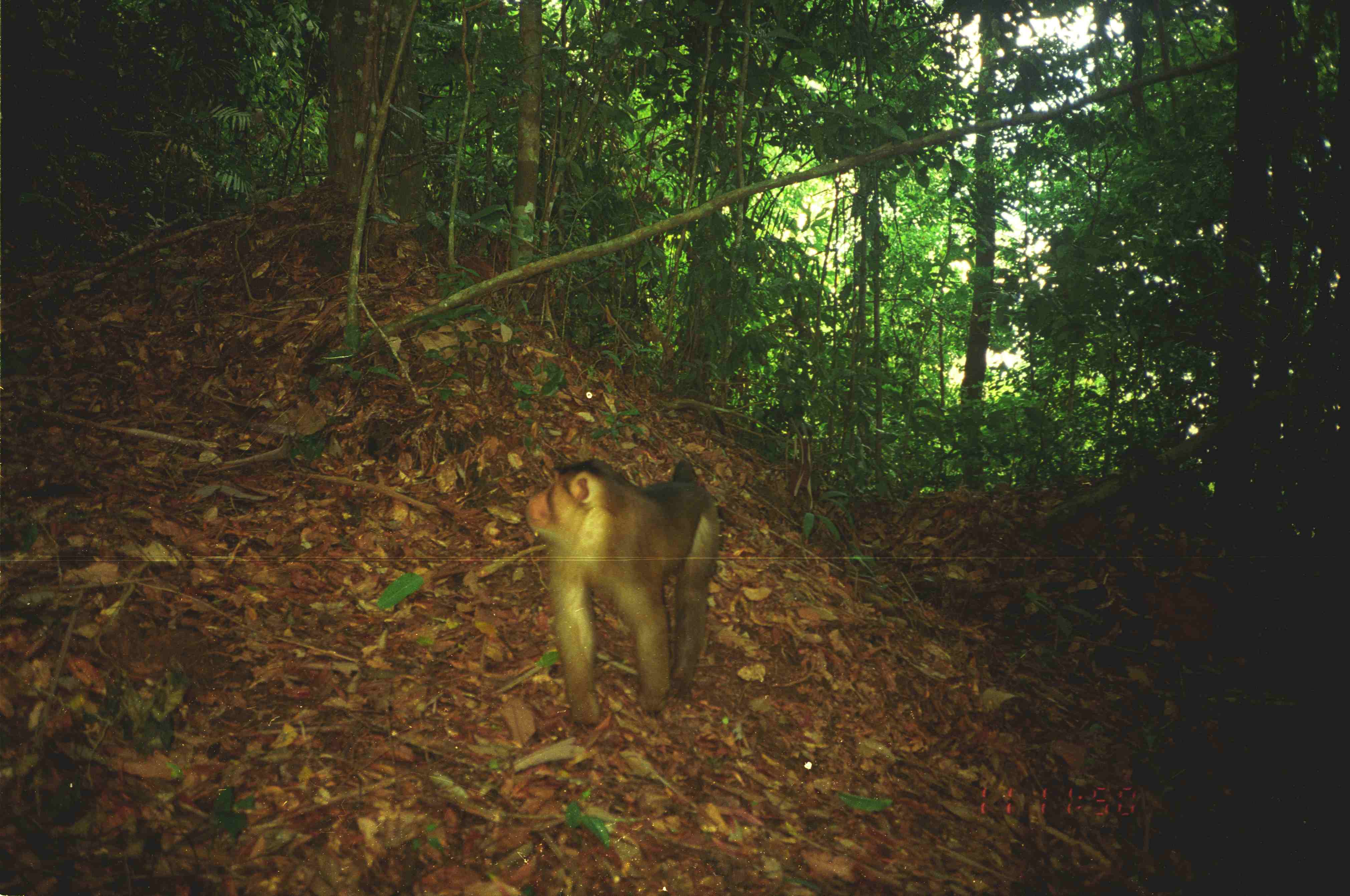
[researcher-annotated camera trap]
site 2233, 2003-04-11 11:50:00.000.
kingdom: Animalia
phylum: Chordata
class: Mammalia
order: Primates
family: Cercopithecidae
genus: Macaca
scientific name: Macaca nemestrina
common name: southern pig-tailed macaque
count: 1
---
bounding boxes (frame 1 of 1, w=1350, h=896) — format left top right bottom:
macaca nemestrina: 525 457 722 727